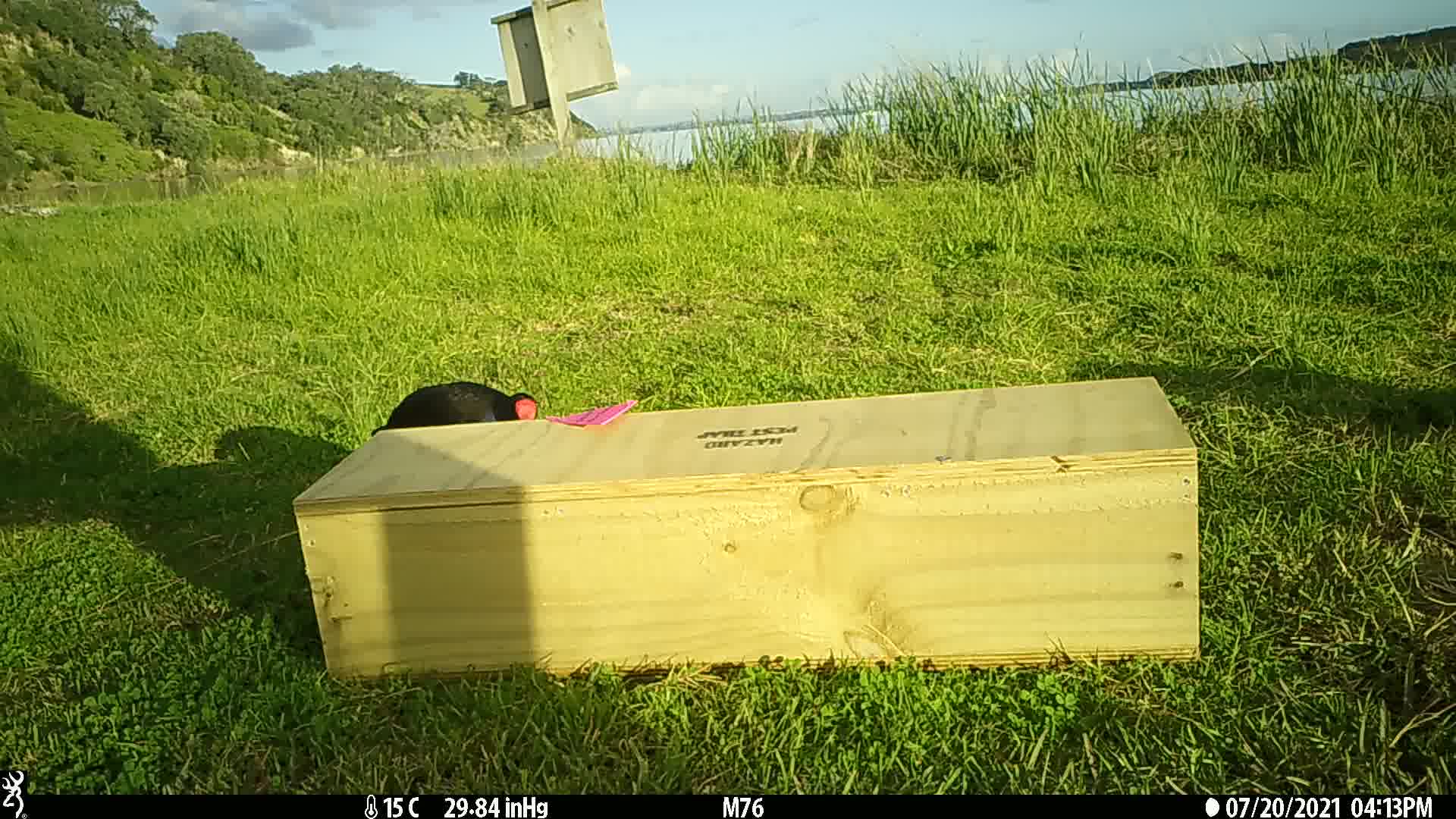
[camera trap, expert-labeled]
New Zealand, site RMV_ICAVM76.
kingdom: Animalia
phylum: Chordata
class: Aves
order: Gruiformes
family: Rallidae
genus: Porphyrio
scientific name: Porphyrio melanotus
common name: australasian swamphen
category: pukeko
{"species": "pukeko (australasian swamphen) (Porphyrio melanotus)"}